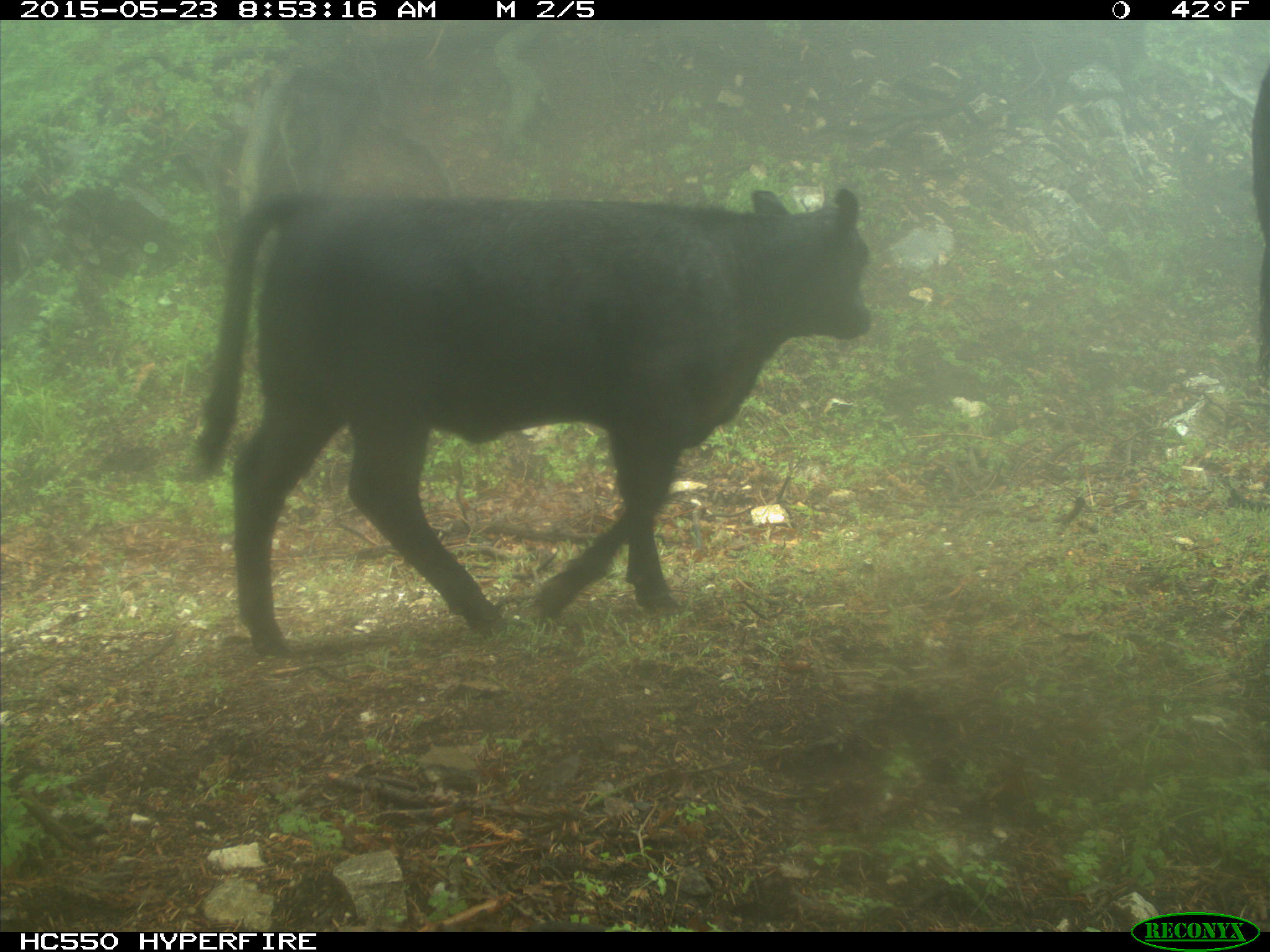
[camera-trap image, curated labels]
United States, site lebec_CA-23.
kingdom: Animalia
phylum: Chordata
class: Mammalia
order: Artiodactyla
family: Bovidae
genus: Bos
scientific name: Bos taurus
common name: domestic cow